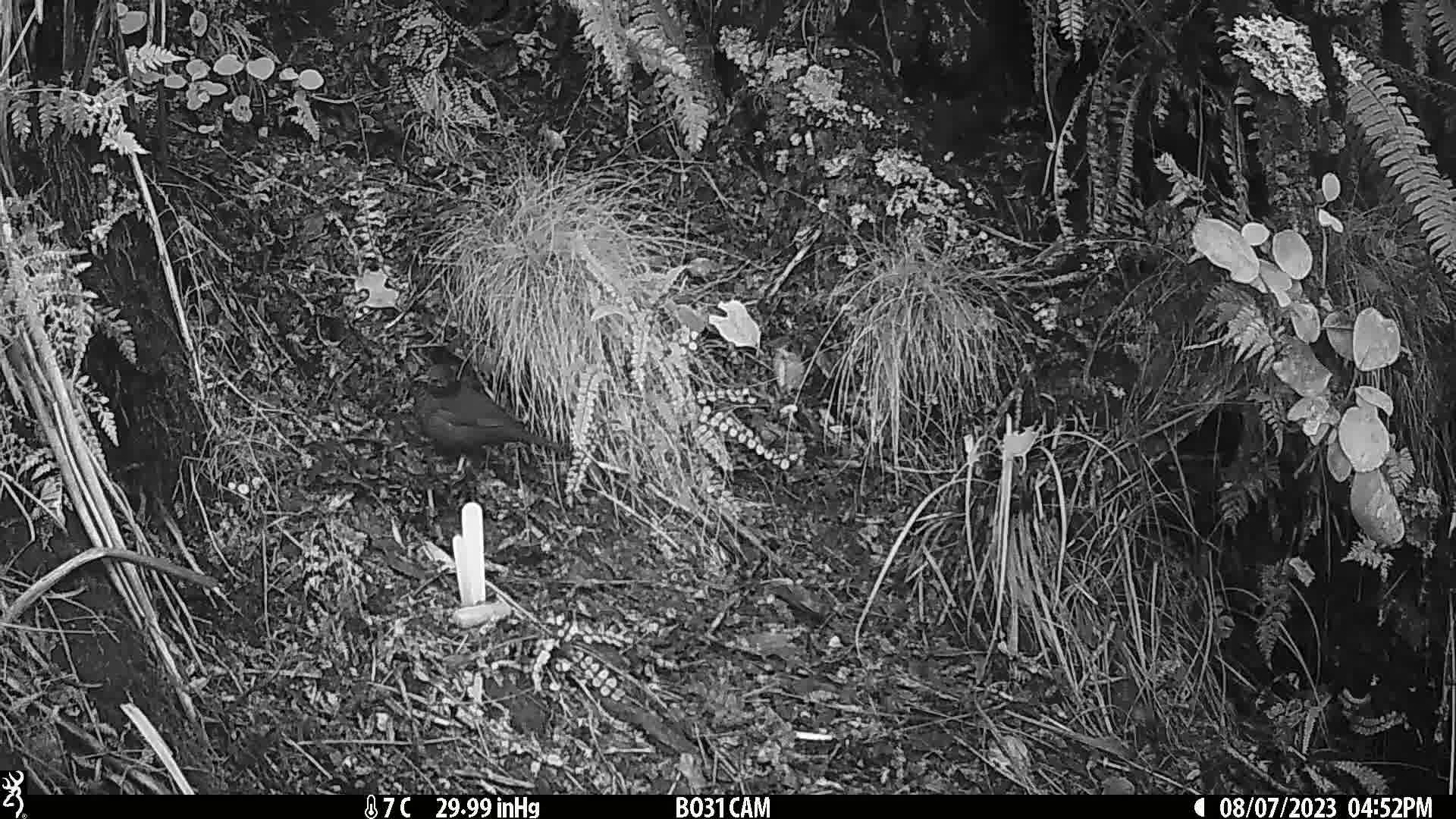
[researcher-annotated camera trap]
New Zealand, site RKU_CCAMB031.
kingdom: Animalia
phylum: Chordata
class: Aves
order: Passeriformes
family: Turdidae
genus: Turdus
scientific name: Turdus merula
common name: eurasian blackbird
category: blackbird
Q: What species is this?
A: Blackbird (eurasian blackbird) (Turdus merula).